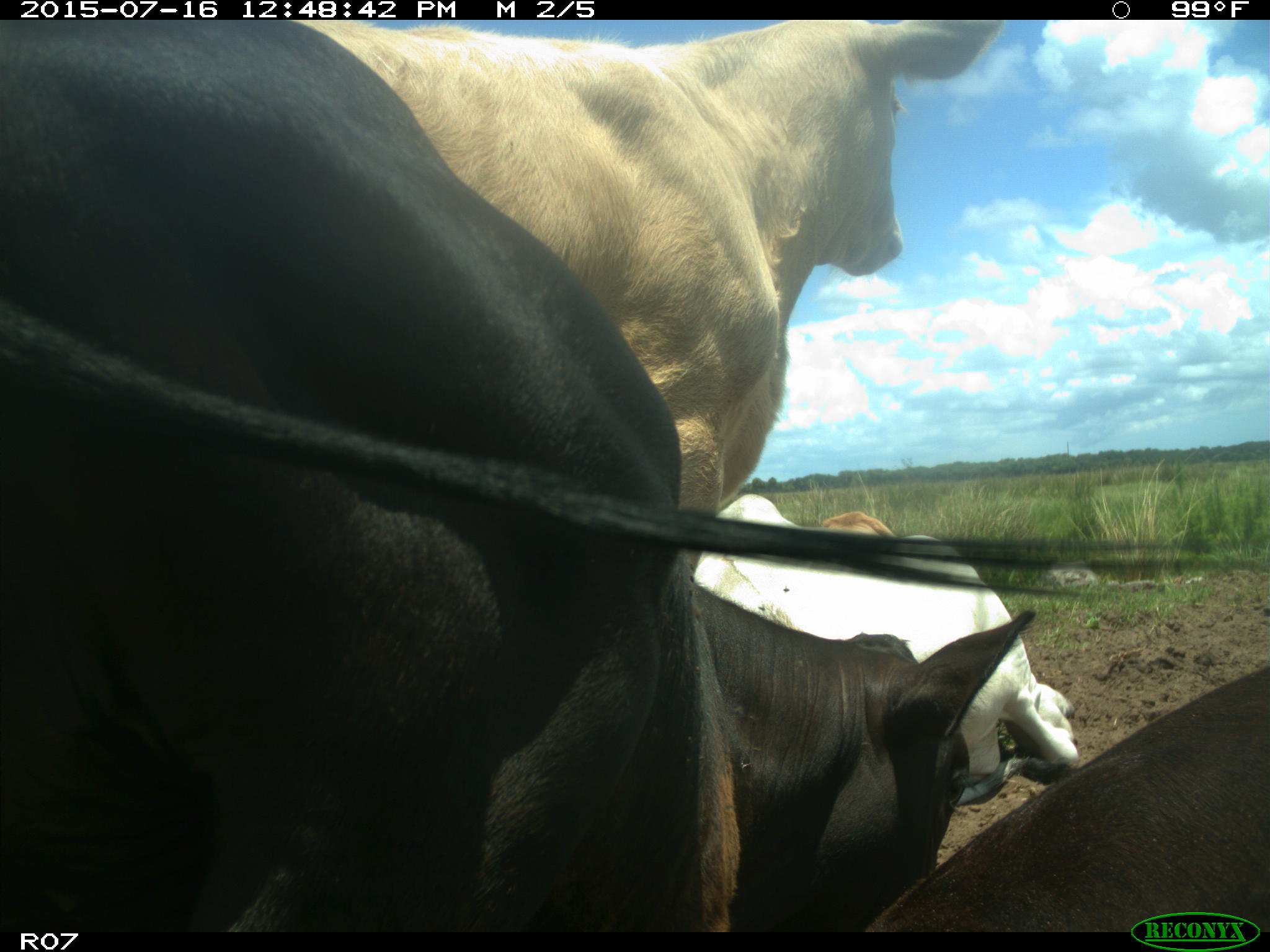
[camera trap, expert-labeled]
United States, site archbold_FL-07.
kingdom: Animalia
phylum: Chordata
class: Mammalia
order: Artiodactyla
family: Bovidae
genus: Bos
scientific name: Bos taurus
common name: domestic cow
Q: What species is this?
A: Bos taurus (domestic cow).